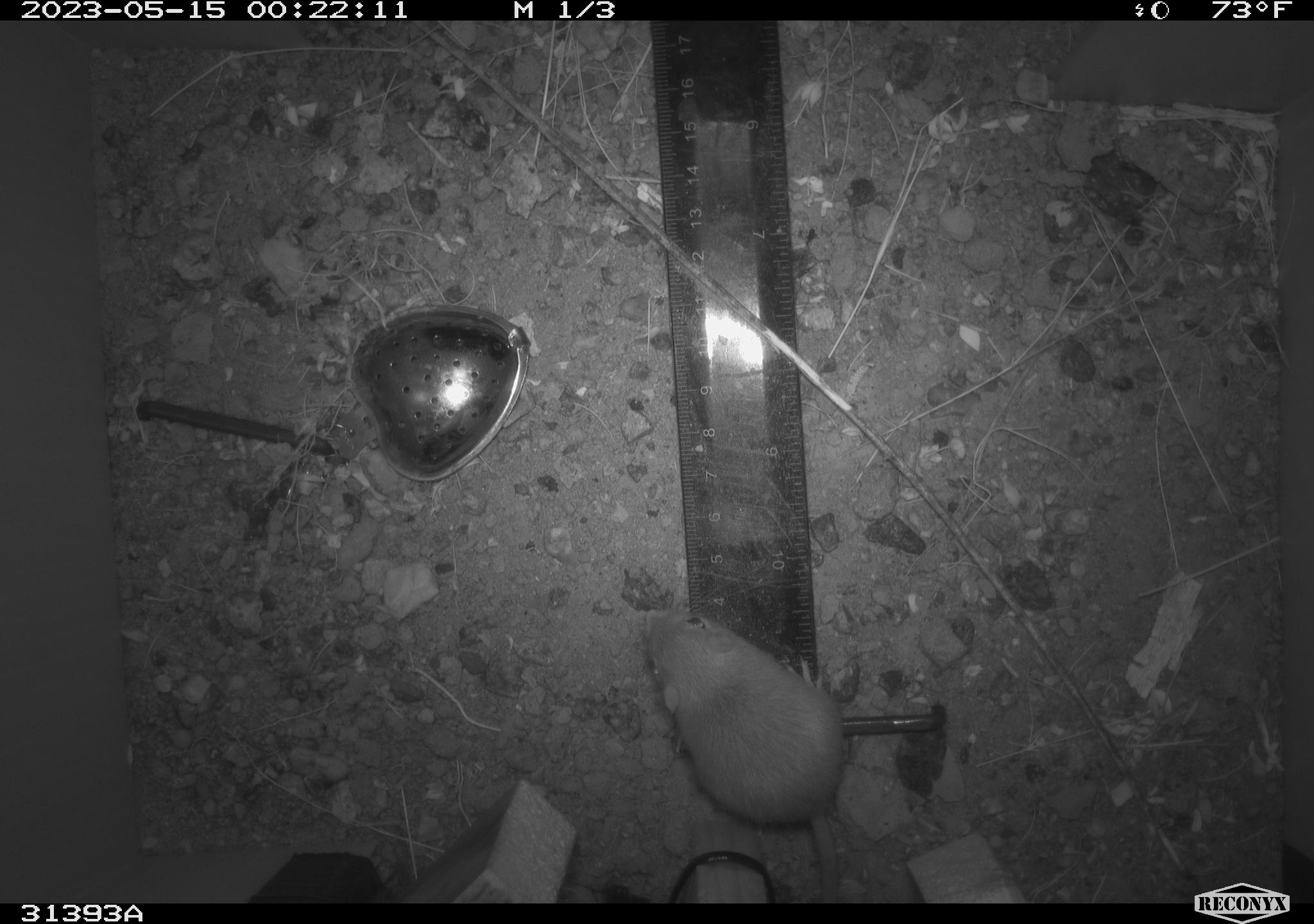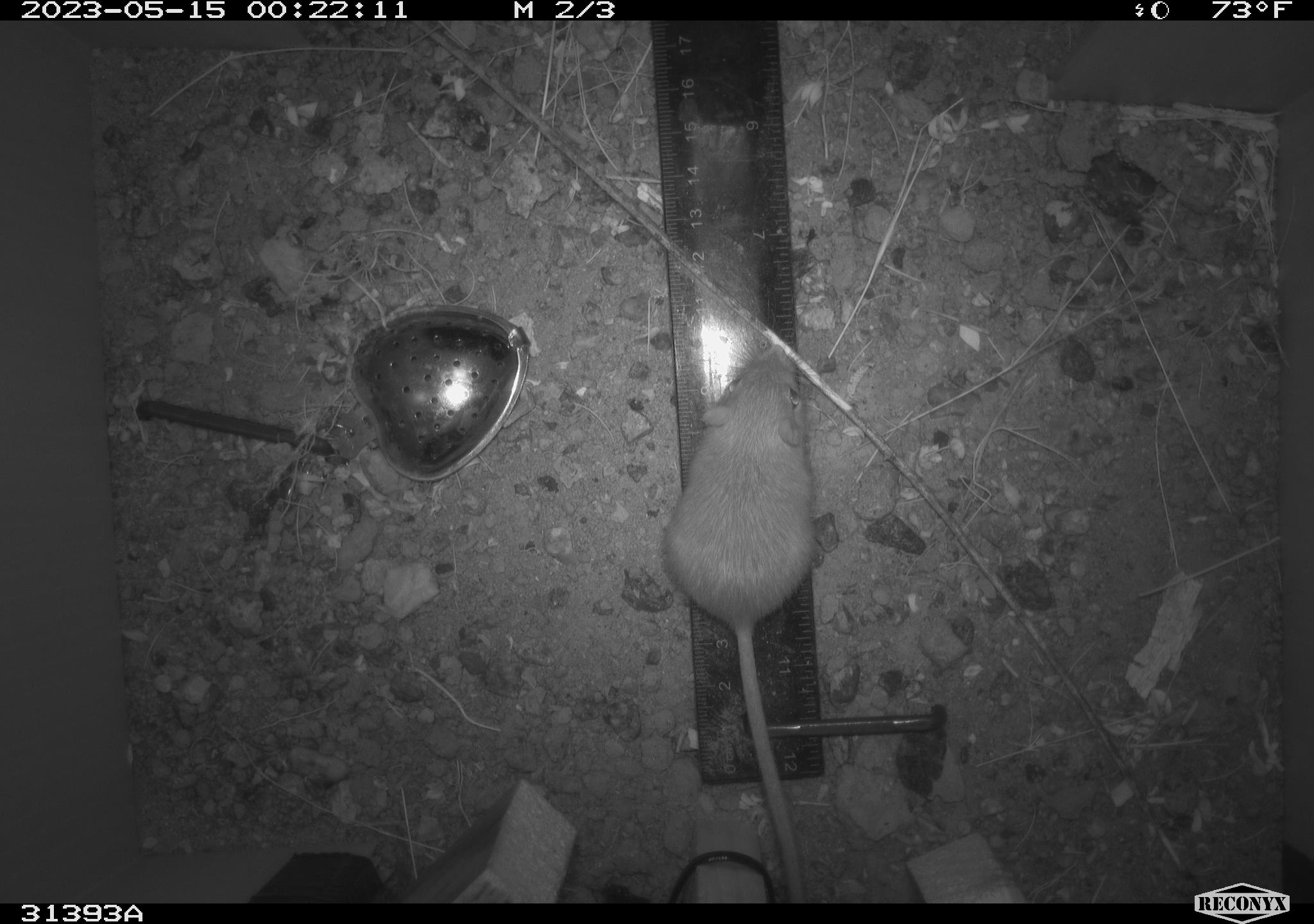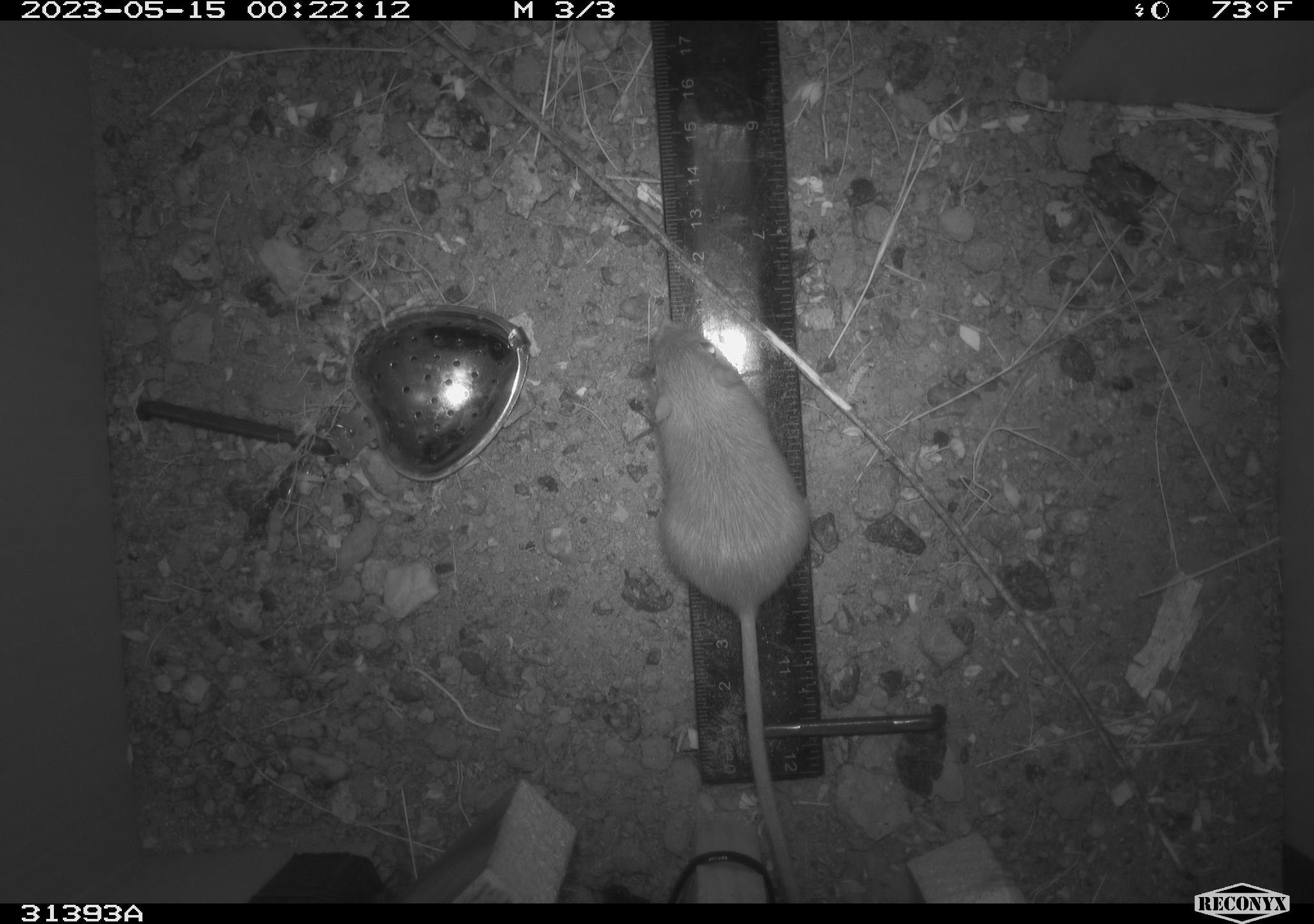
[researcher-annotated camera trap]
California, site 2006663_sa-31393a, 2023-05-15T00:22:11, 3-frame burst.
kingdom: Animalia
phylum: Chordata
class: Mammalia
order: Rodentia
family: Heteromyidae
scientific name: Heteromyidae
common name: kangaroo rats and pocket mice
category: heteromyidae family